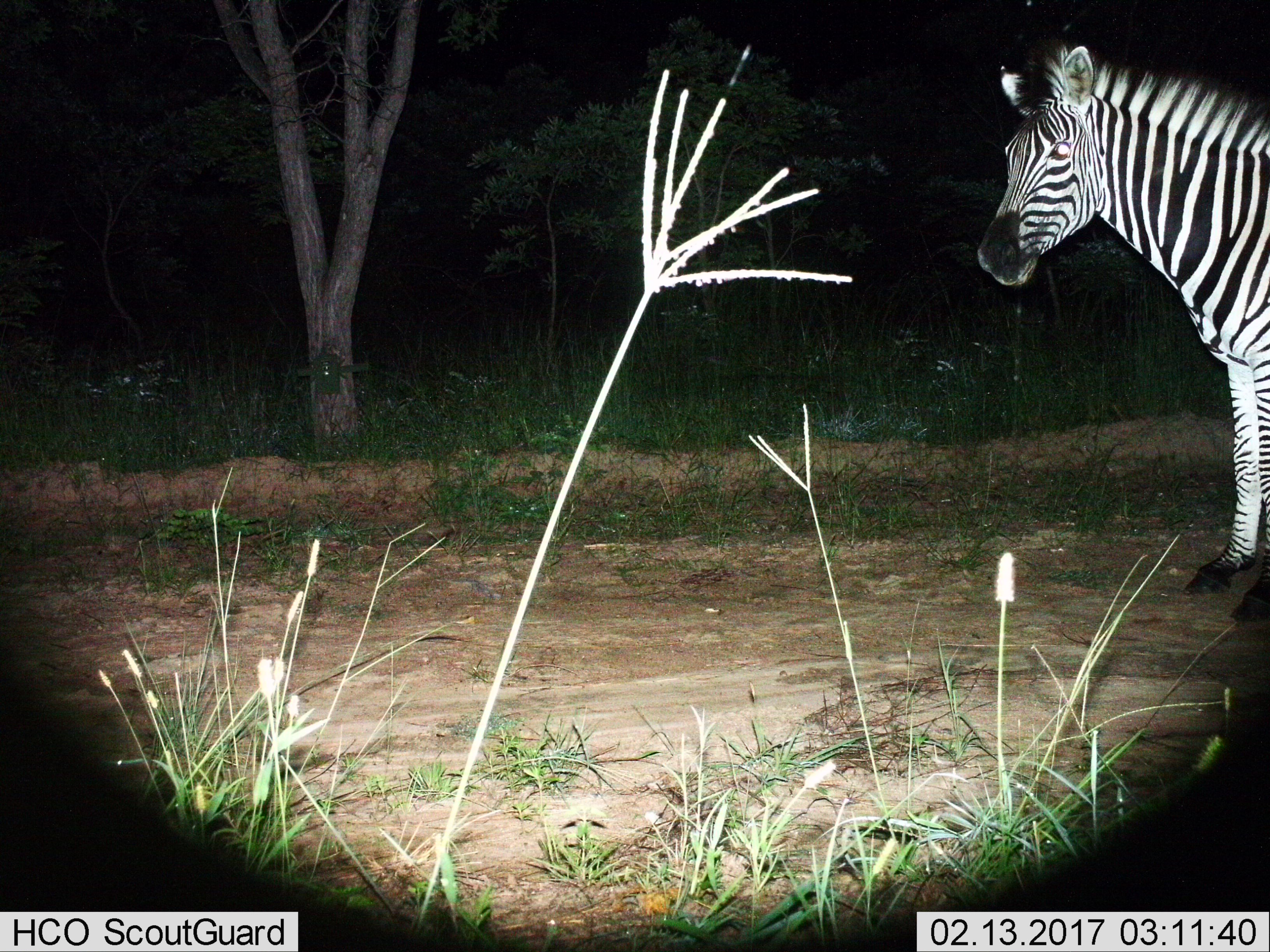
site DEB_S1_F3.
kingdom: Animalia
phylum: Chordata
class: Mammalia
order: Perissodactyla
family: Equidae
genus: Equus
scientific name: Equus quagga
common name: plains zebra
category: zebraplains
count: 1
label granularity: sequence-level